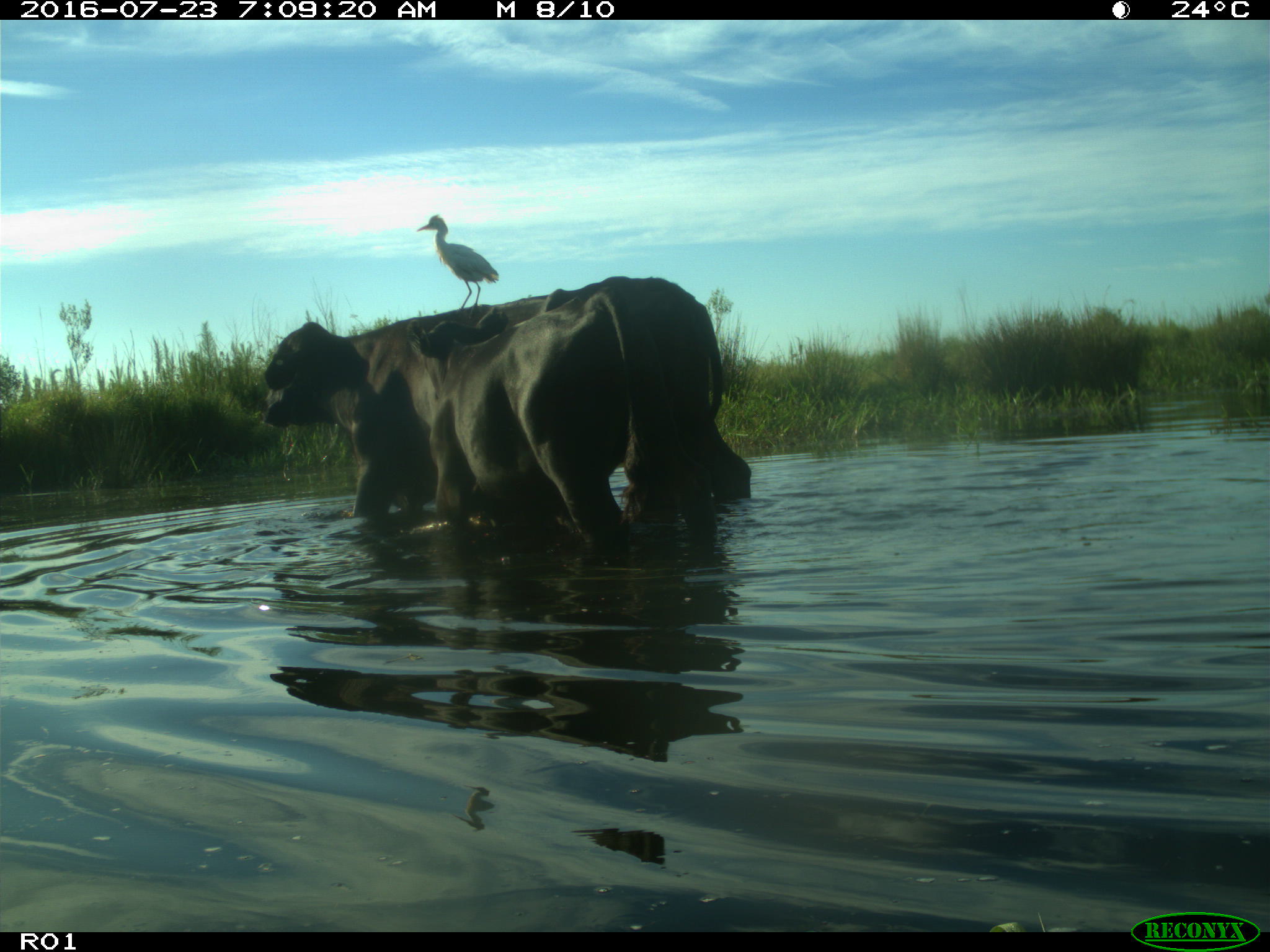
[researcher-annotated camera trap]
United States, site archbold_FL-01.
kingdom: Animalia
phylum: Chordata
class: Mammalia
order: Artiodactyla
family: Bovidae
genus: Bos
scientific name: Bos taurus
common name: domestic cow